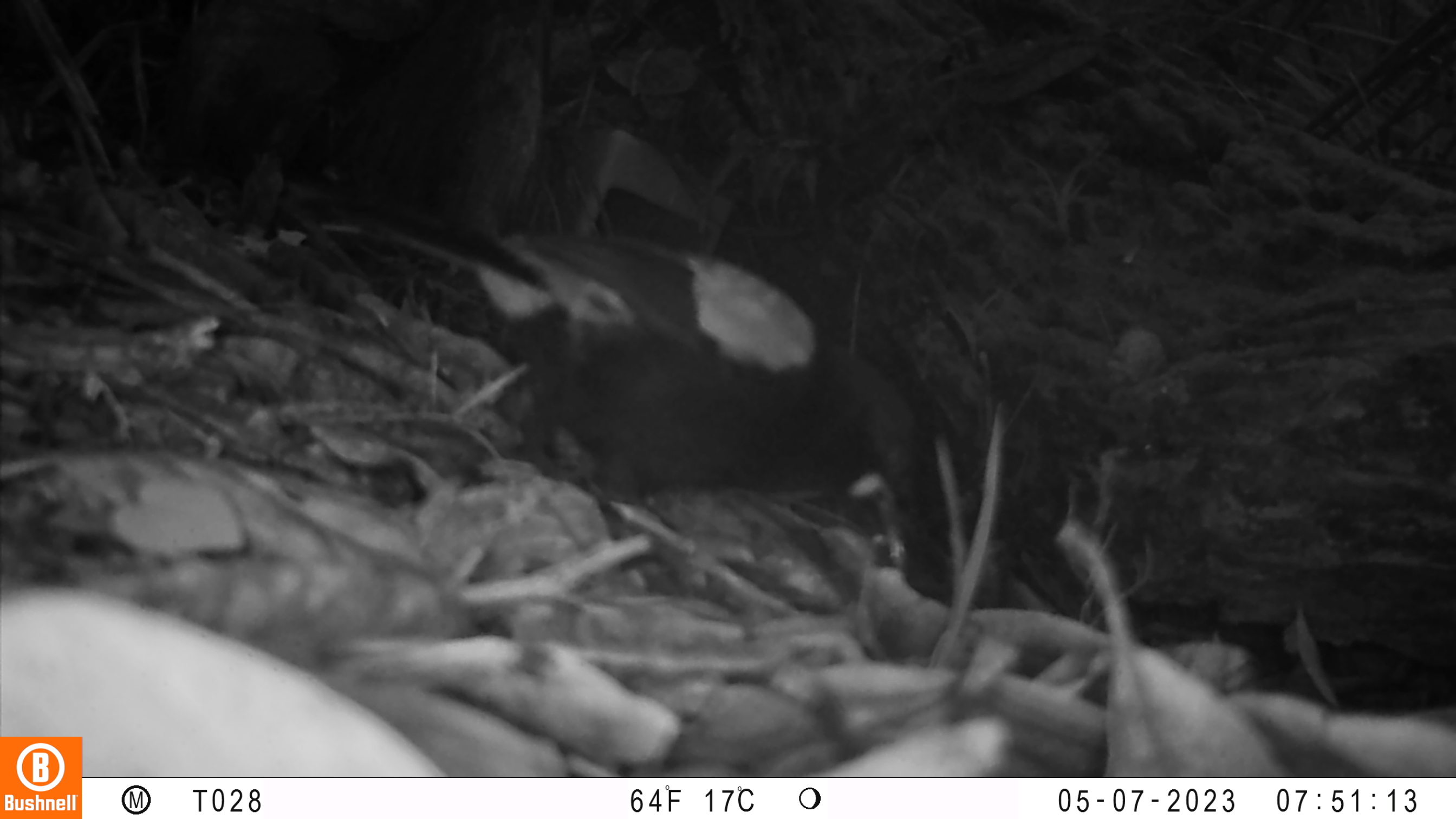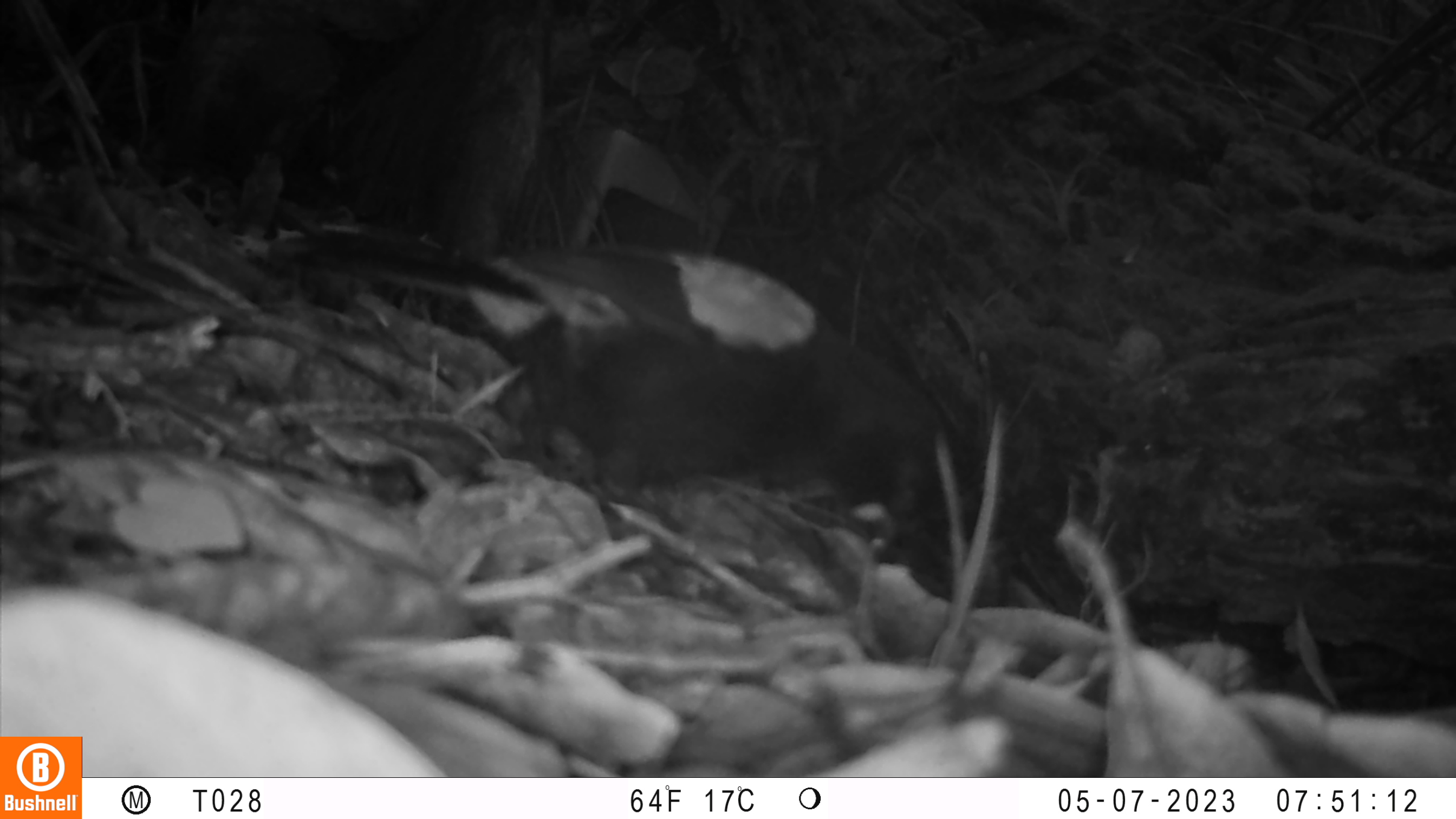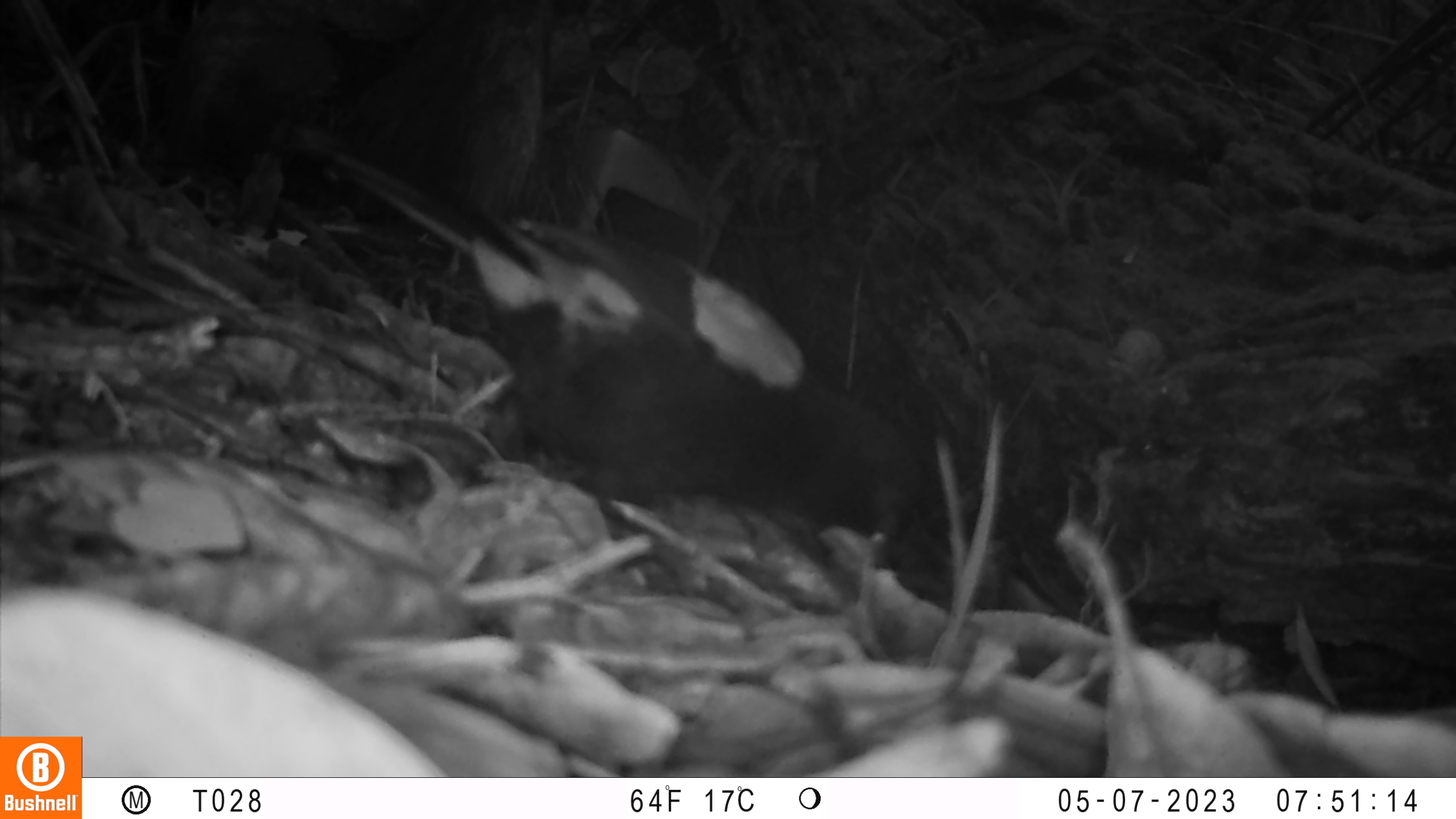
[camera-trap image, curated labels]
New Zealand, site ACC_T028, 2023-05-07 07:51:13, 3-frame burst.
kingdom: Animalia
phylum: Chordata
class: Aves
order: Passeriformes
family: Callaeidae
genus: Philesturnus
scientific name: Philesturnus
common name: saddlebacks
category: tieke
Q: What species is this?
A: Tieke (saddlebacks) (Philesturnus).